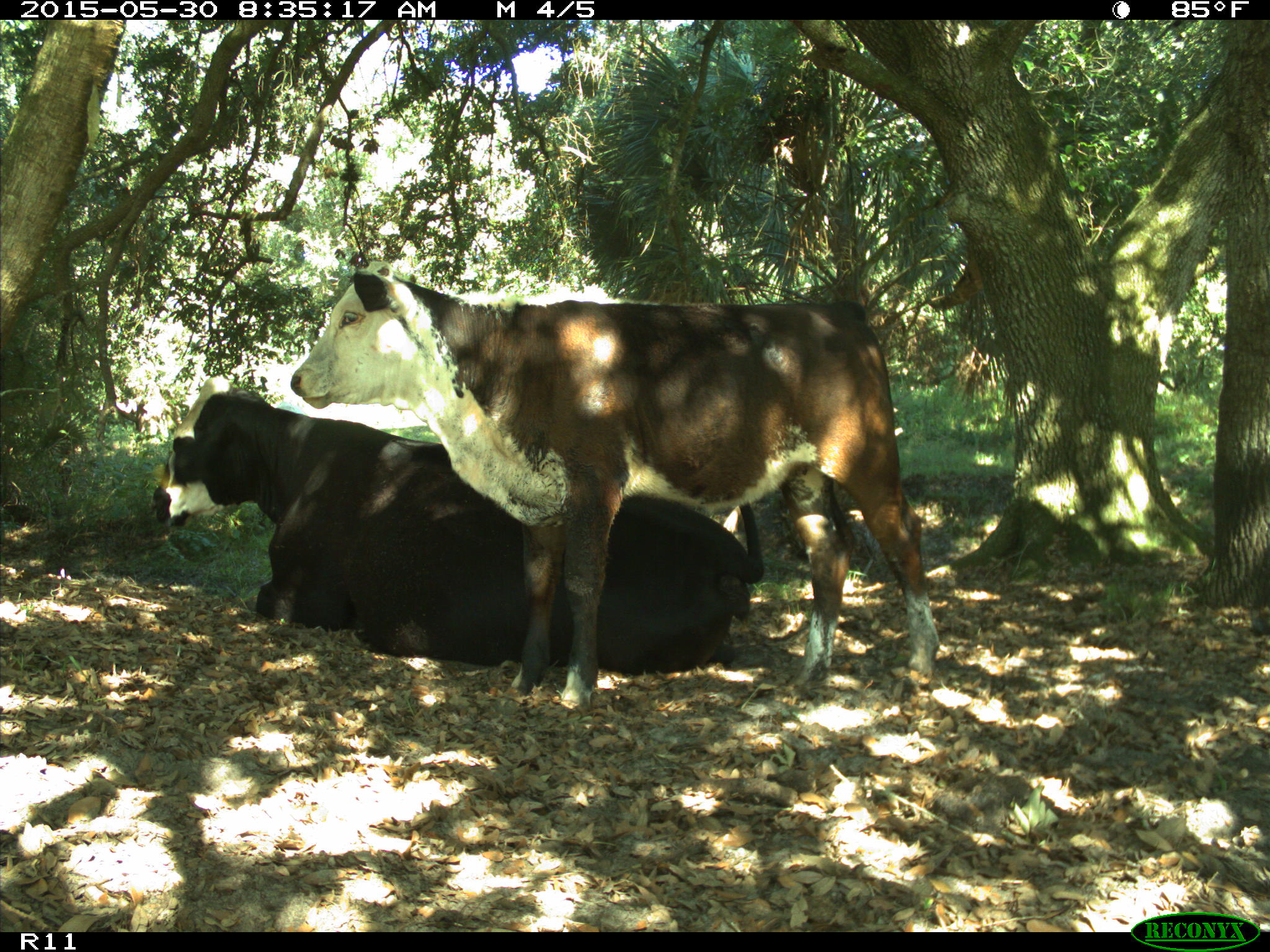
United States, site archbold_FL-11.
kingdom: Animalia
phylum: Chordata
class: Mammalia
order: Artiodactyla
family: Bovidae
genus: Bos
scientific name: Bos taurus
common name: domestic cow